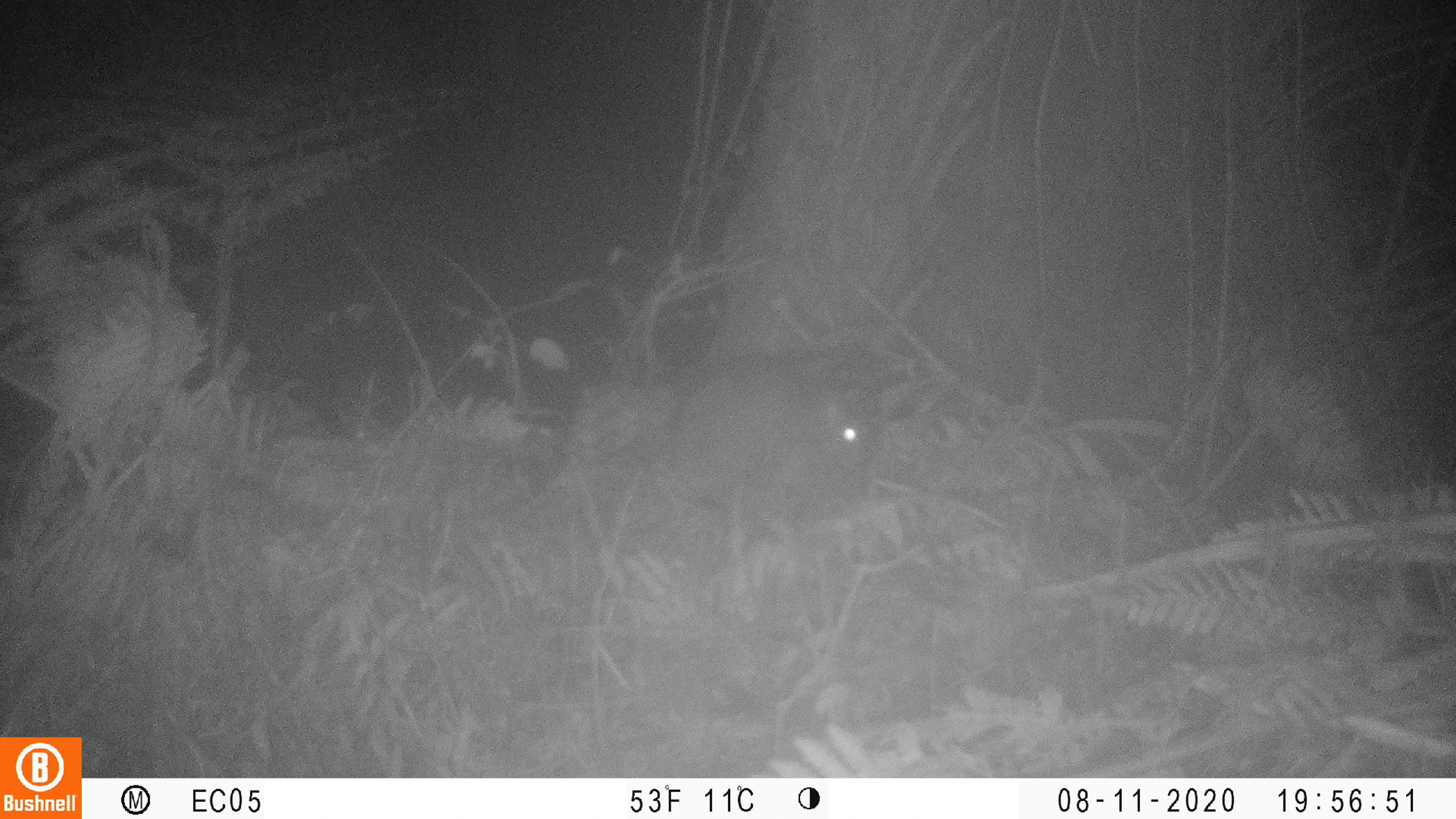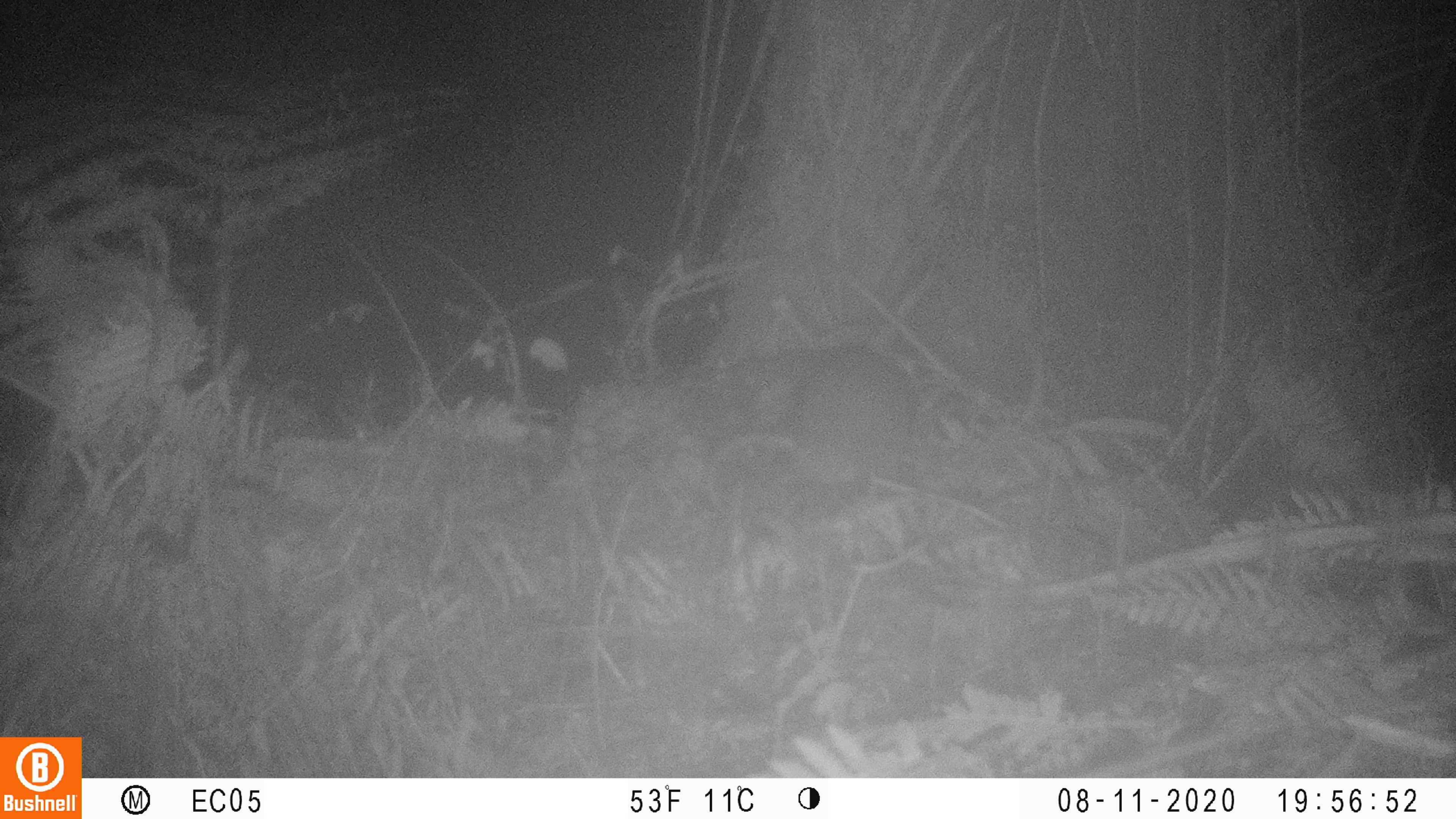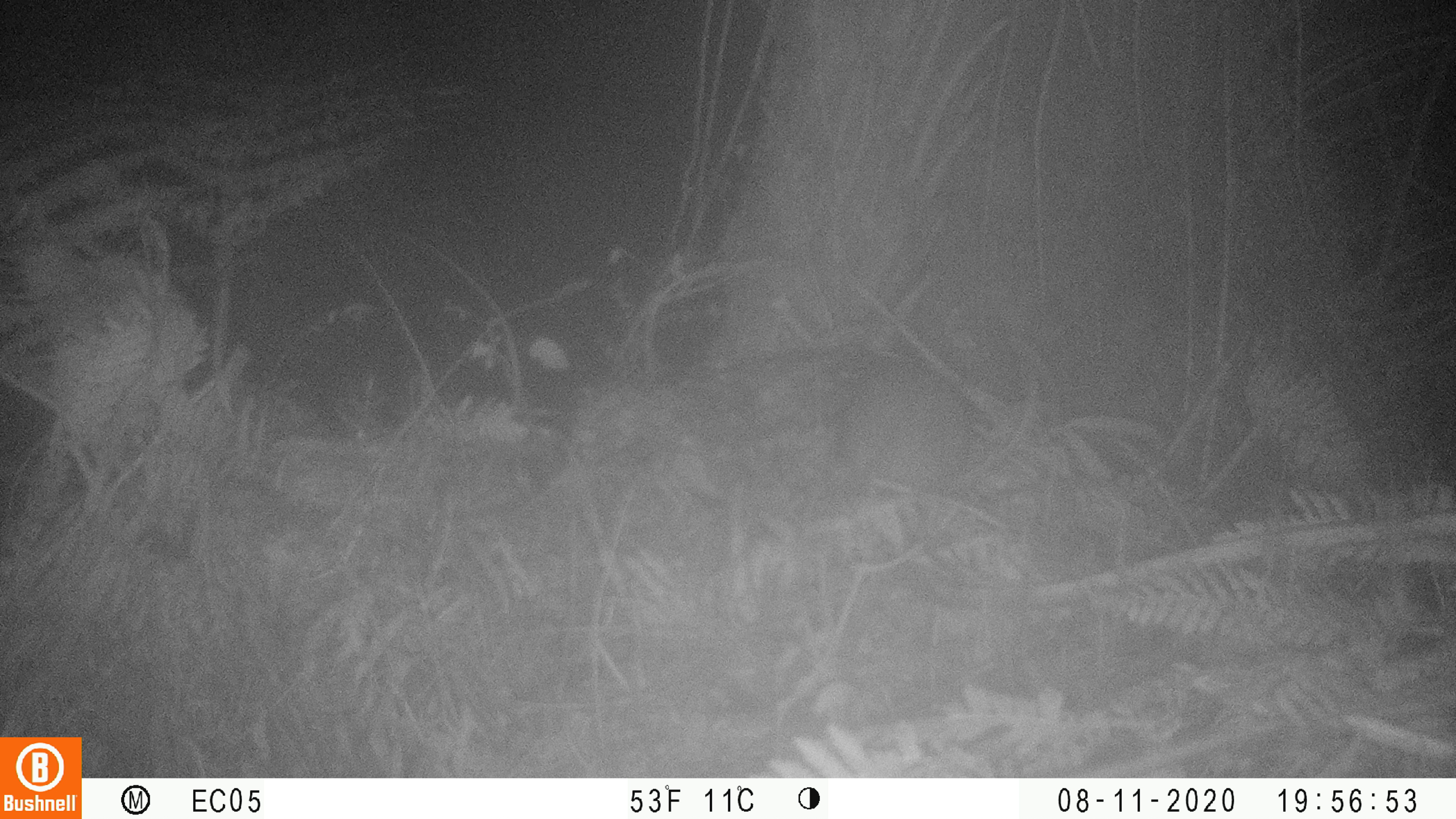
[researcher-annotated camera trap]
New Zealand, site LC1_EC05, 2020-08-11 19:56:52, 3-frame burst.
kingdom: Animalia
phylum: Chordata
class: Mammalia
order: Rodentia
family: Muridae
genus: Rattus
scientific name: Rattus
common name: rat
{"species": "rat (Rattus)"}